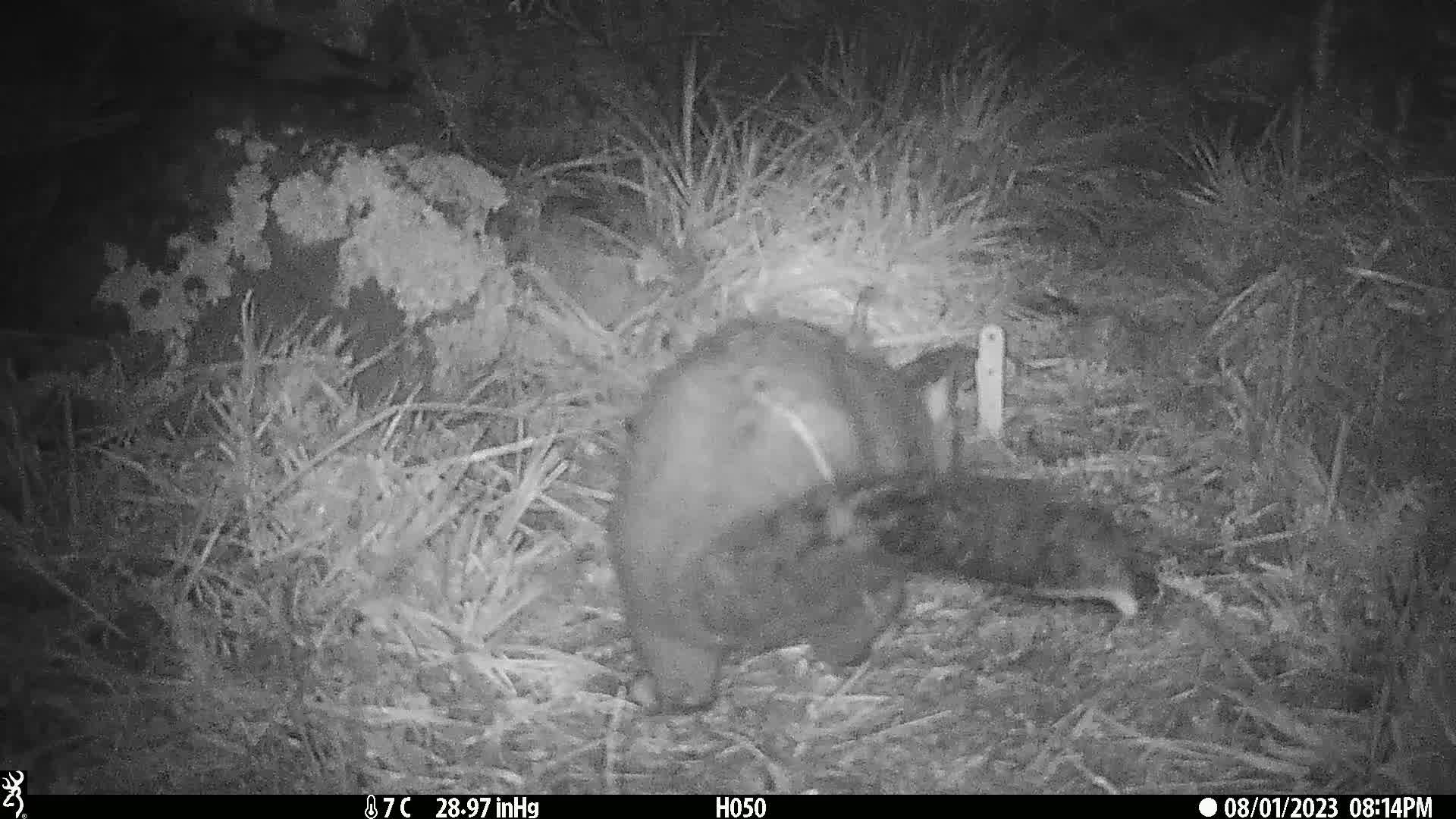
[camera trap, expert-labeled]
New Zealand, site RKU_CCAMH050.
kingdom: Animalia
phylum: Chordata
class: Mammalia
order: Diprotodontia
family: Phalangeridae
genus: Trichosurus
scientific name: Trichosurus vulpecula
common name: common brushtail possum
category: possum